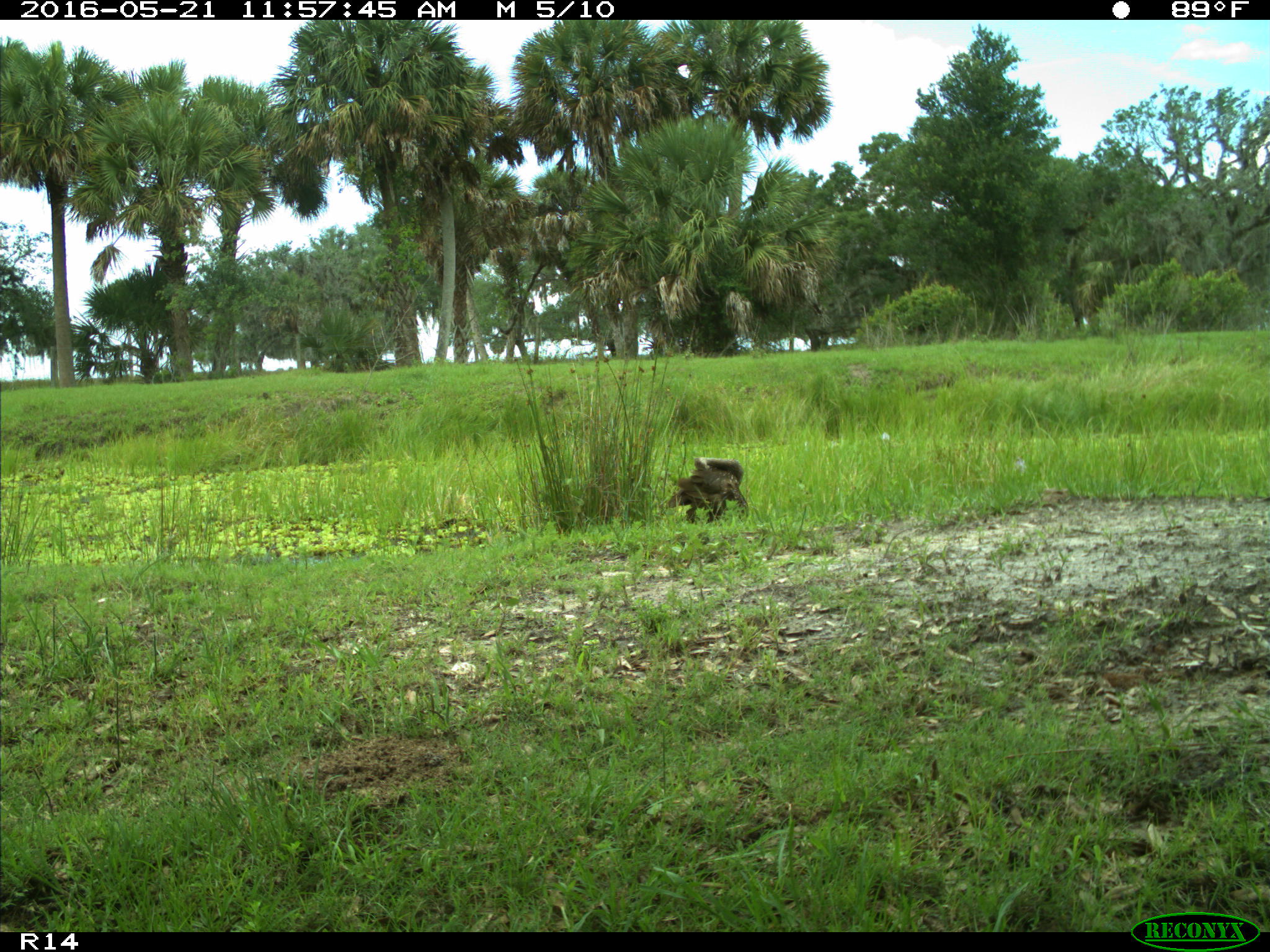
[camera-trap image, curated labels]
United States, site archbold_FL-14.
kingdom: Animalia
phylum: Chordata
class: Aves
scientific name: Aves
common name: birds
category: unidentified bird